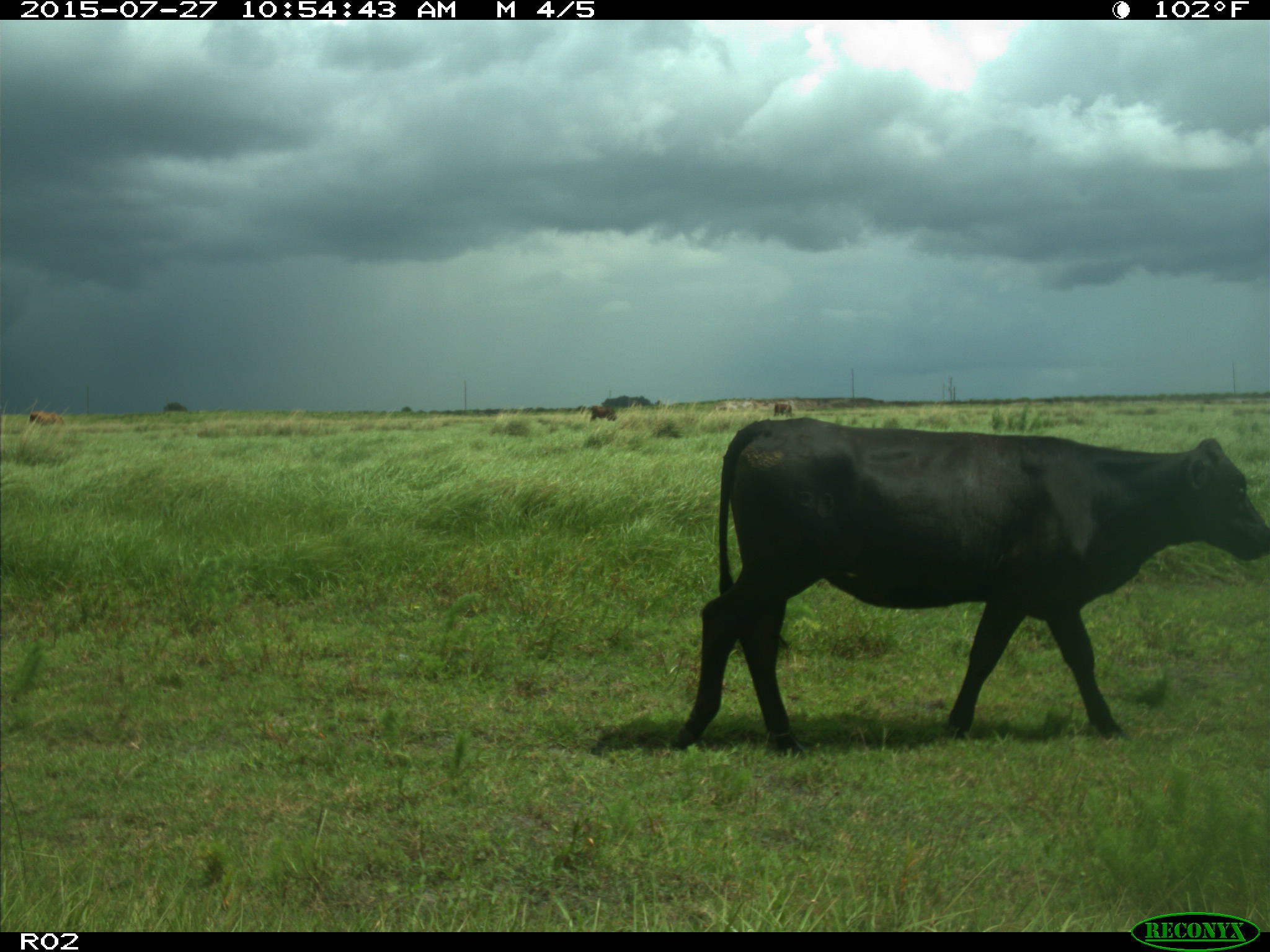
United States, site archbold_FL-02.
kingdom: Animalia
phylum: Chordata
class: Mammalia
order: Artiodactyla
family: Bovidae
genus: Bos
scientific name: Bos taurus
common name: domestic cow